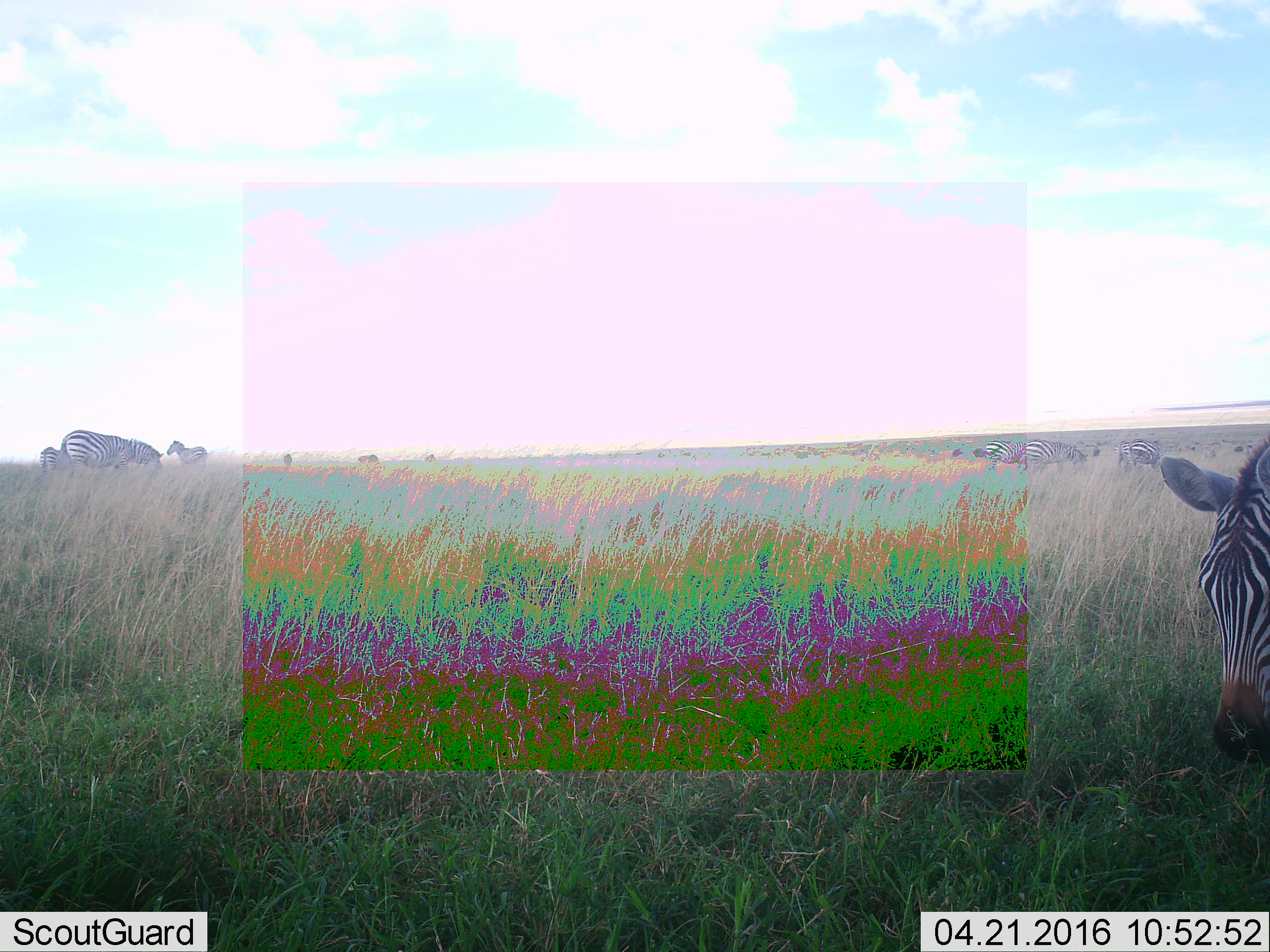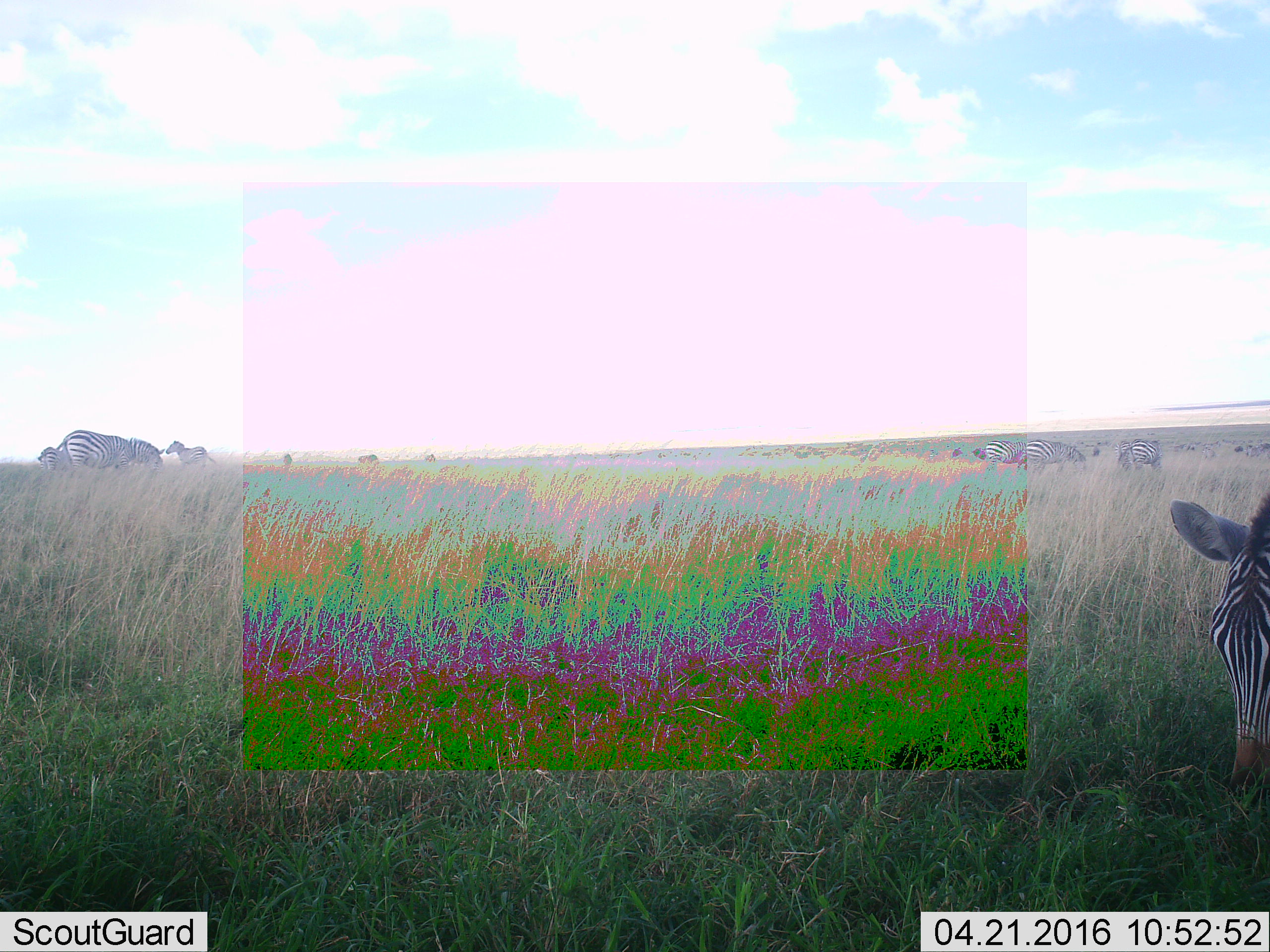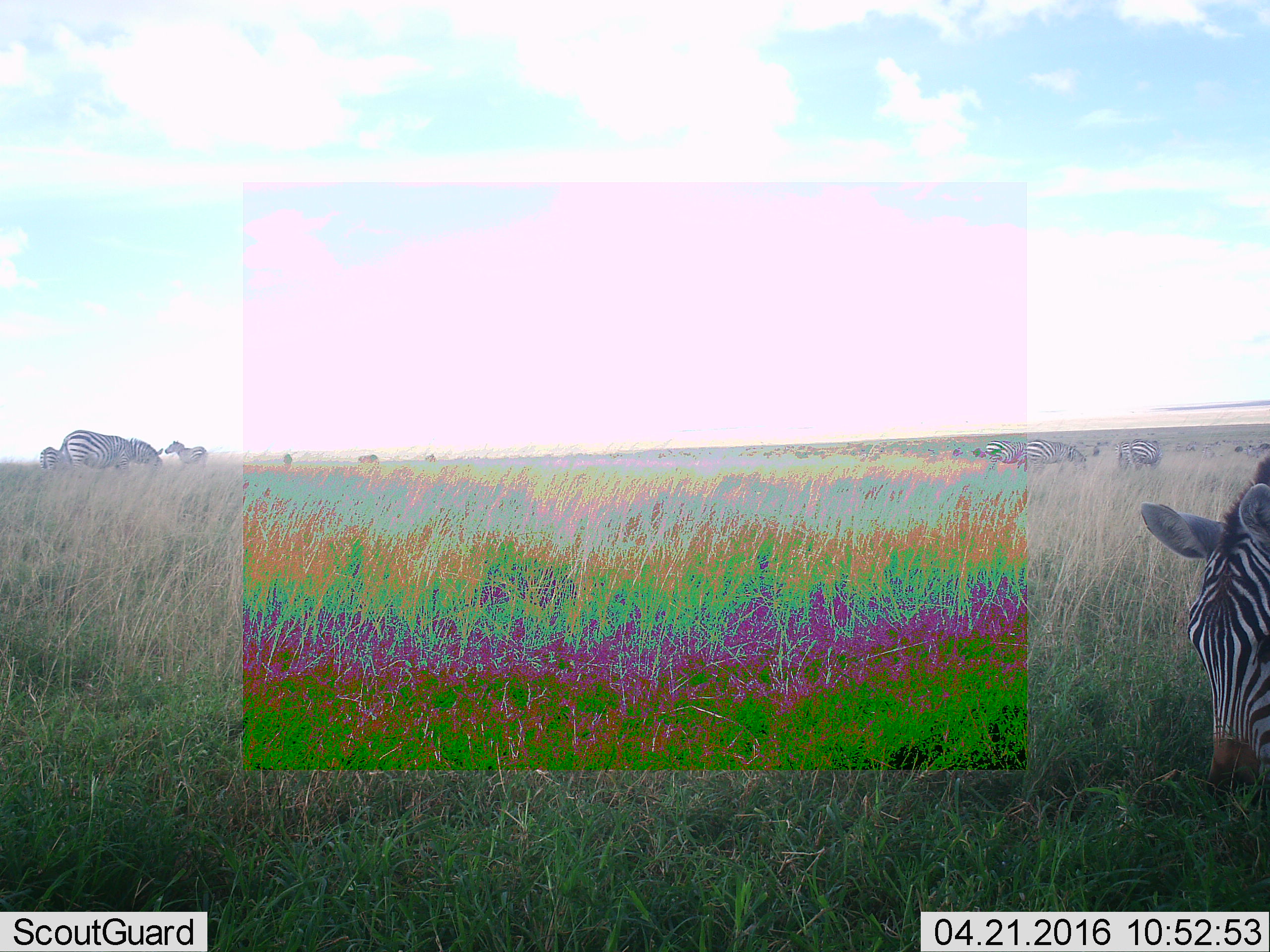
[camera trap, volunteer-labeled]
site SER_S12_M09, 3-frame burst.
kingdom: Animalia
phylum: Chordata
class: Mammalia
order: Perissodactyla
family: Equidae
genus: Equus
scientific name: Equus quagga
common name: plains zebra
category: zebraplains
Zebraplains (plains zebra) (Equus quagga), count 10. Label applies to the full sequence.